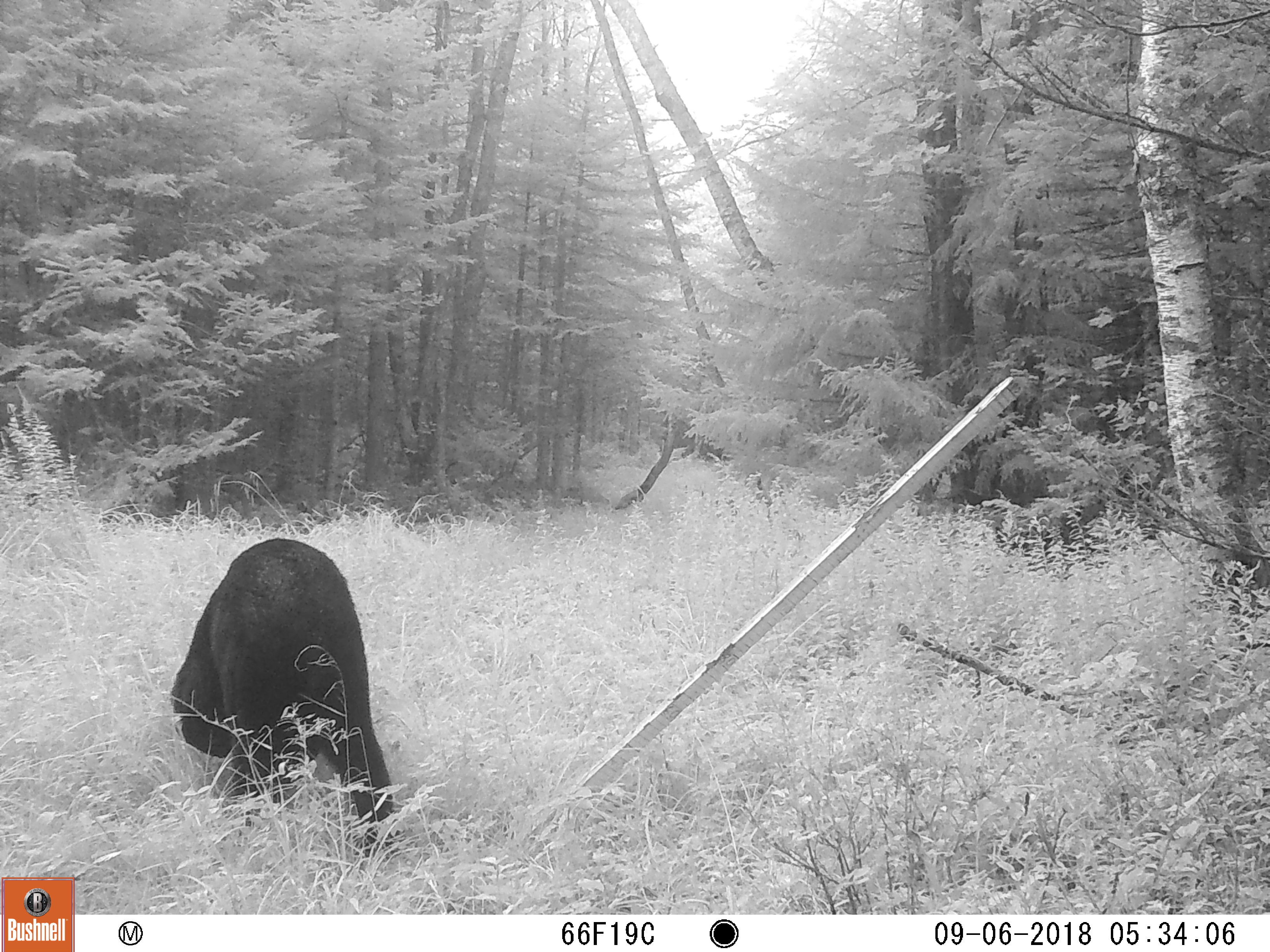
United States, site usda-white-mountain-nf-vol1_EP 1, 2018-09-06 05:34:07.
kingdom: Animalia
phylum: Chordata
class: Mammalia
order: Carnivora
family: Ursidae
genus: Ursus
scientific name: Ursus americanus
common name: black bear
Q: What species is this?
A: Black bear (Ursus americanus).